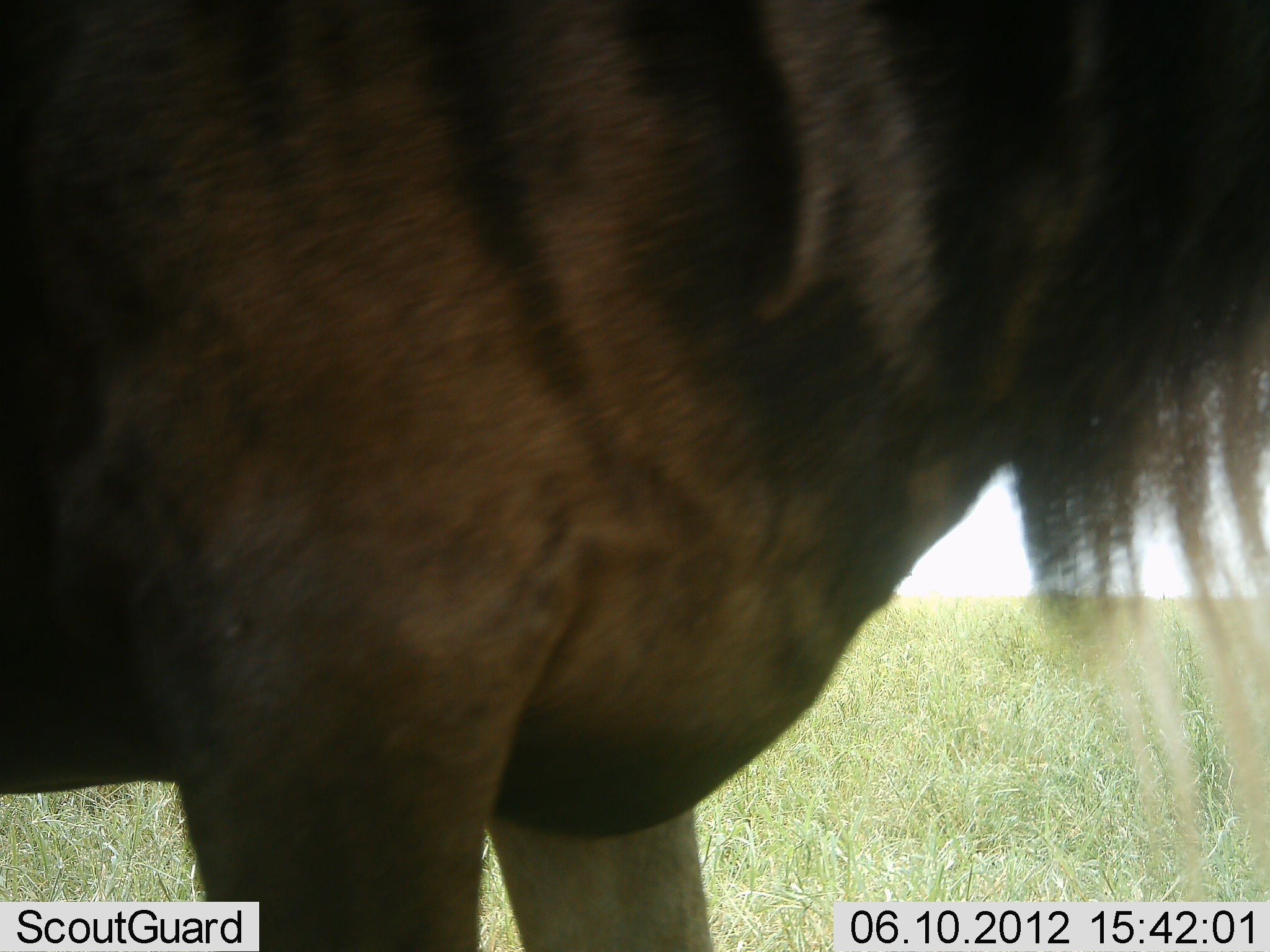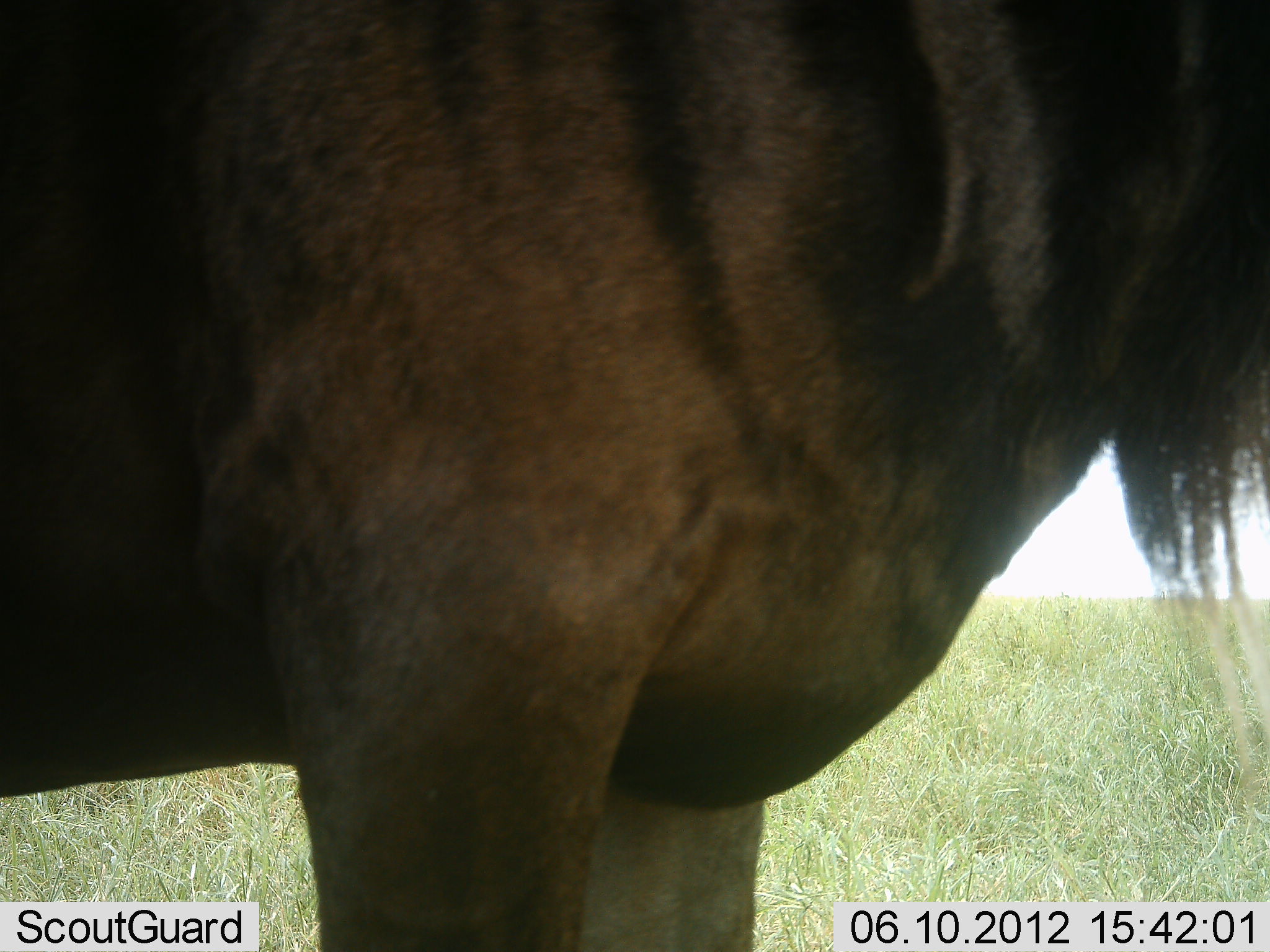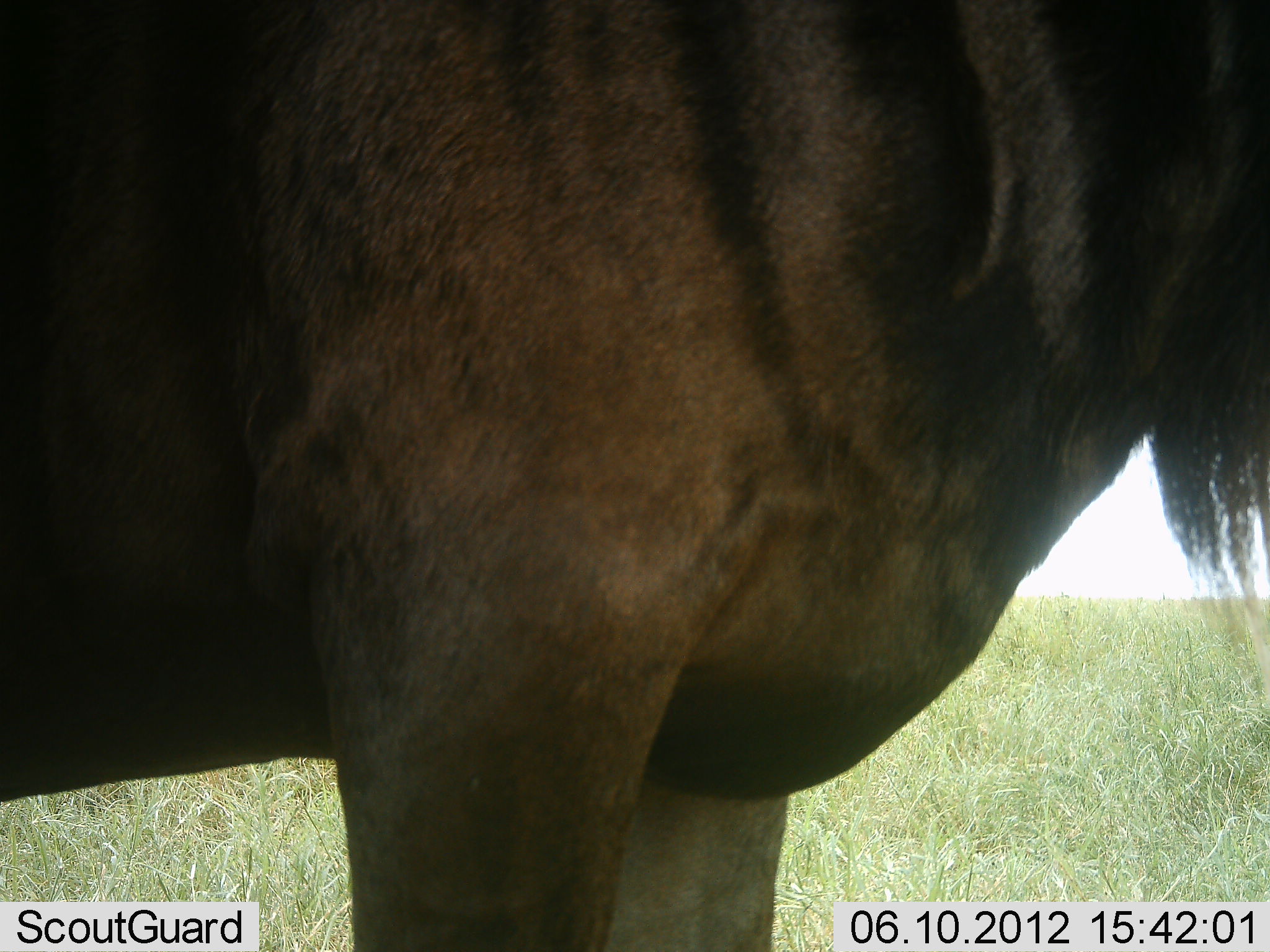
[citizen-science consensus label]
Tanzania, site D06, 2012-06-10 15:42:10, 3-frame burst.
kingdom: Animalia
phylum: Chordata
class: Mammalia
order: Artiodactyla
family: Bovidae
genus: Connochaetes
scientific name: Connochaetes taurinus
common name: blue wildebeest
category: wildebeest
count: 1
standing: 80%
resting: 0%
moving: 20%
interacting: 0%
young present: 0%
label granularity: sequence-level